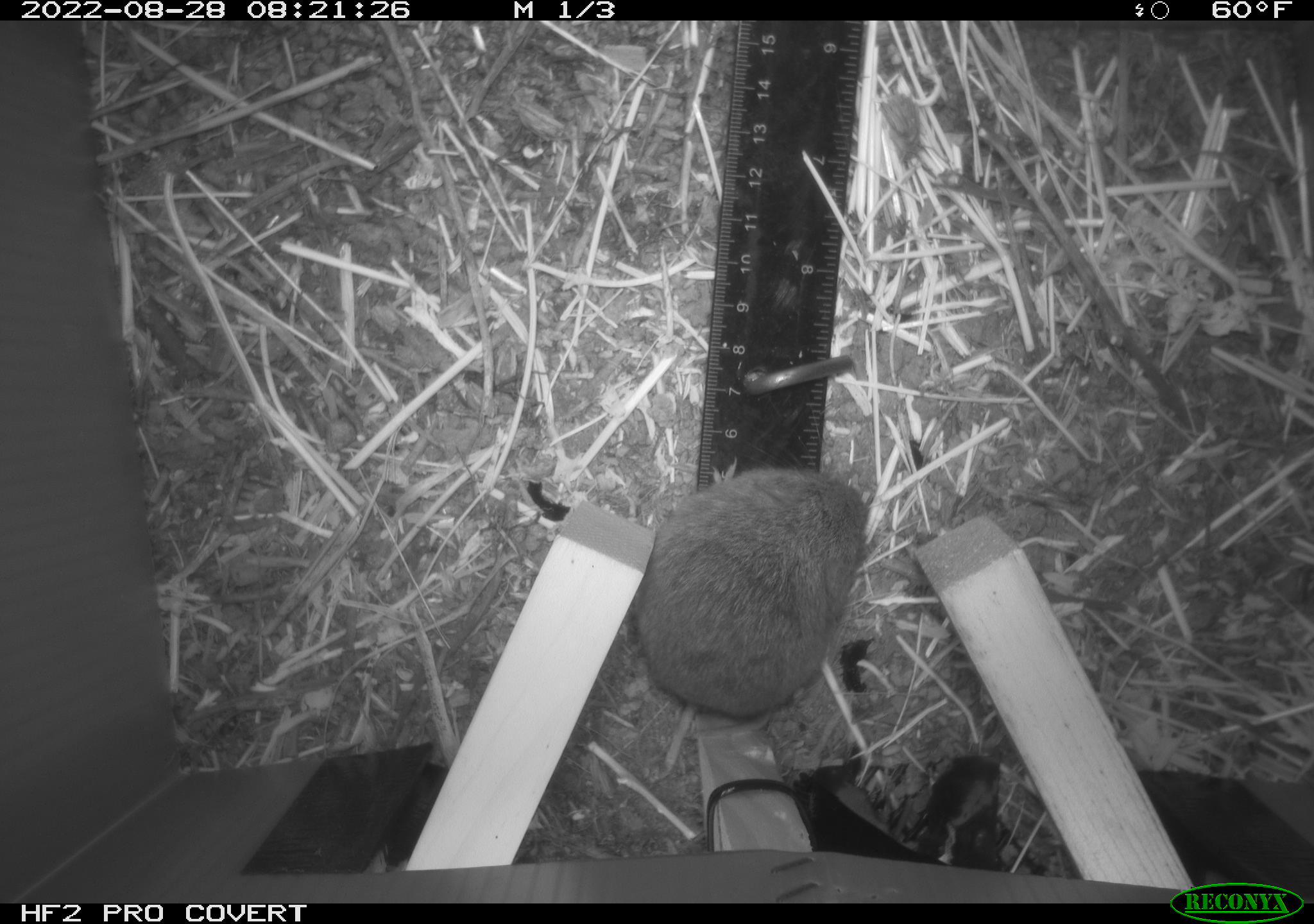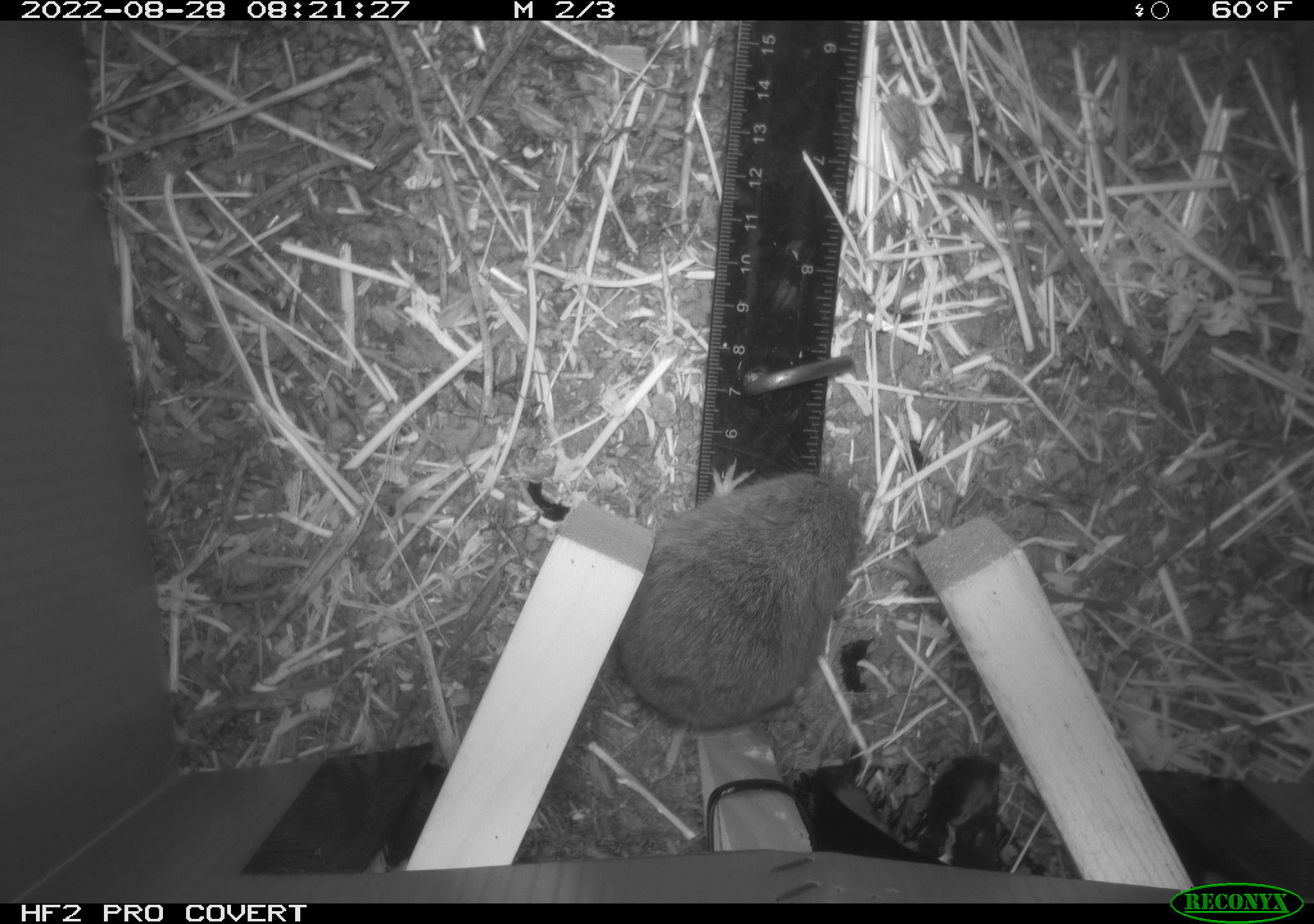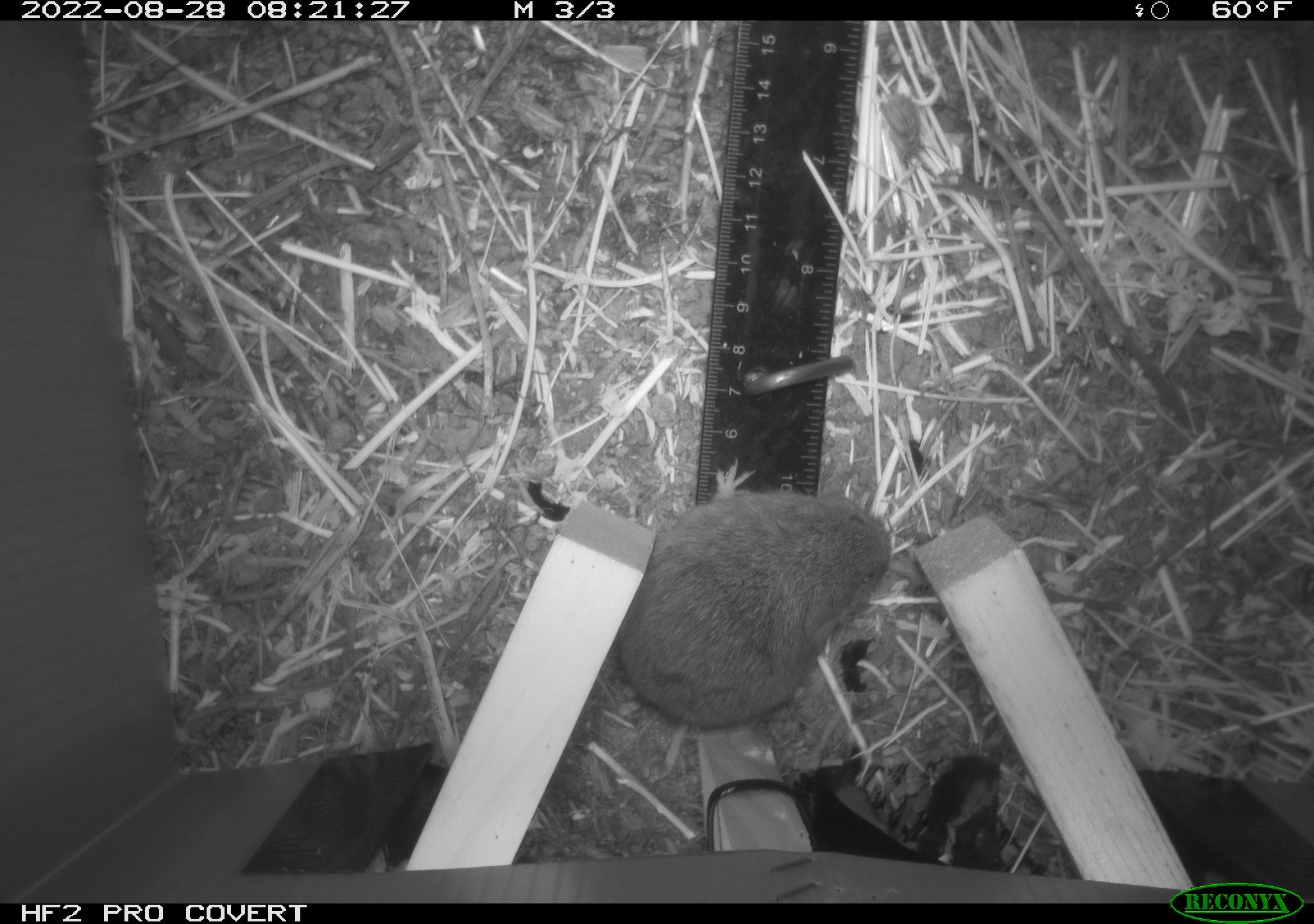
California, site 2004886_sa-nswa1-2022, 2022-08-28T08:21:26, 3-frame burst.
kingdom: Animalia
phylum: Chordata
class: Mammalia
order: Rodentia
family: Cricetidae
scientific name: Cricetidae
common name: hamsters, voles, lemmings, and allies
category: cricetidae family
Cricetidae family (hamsters, voles, lemmings, and allies) (Cricetidae).